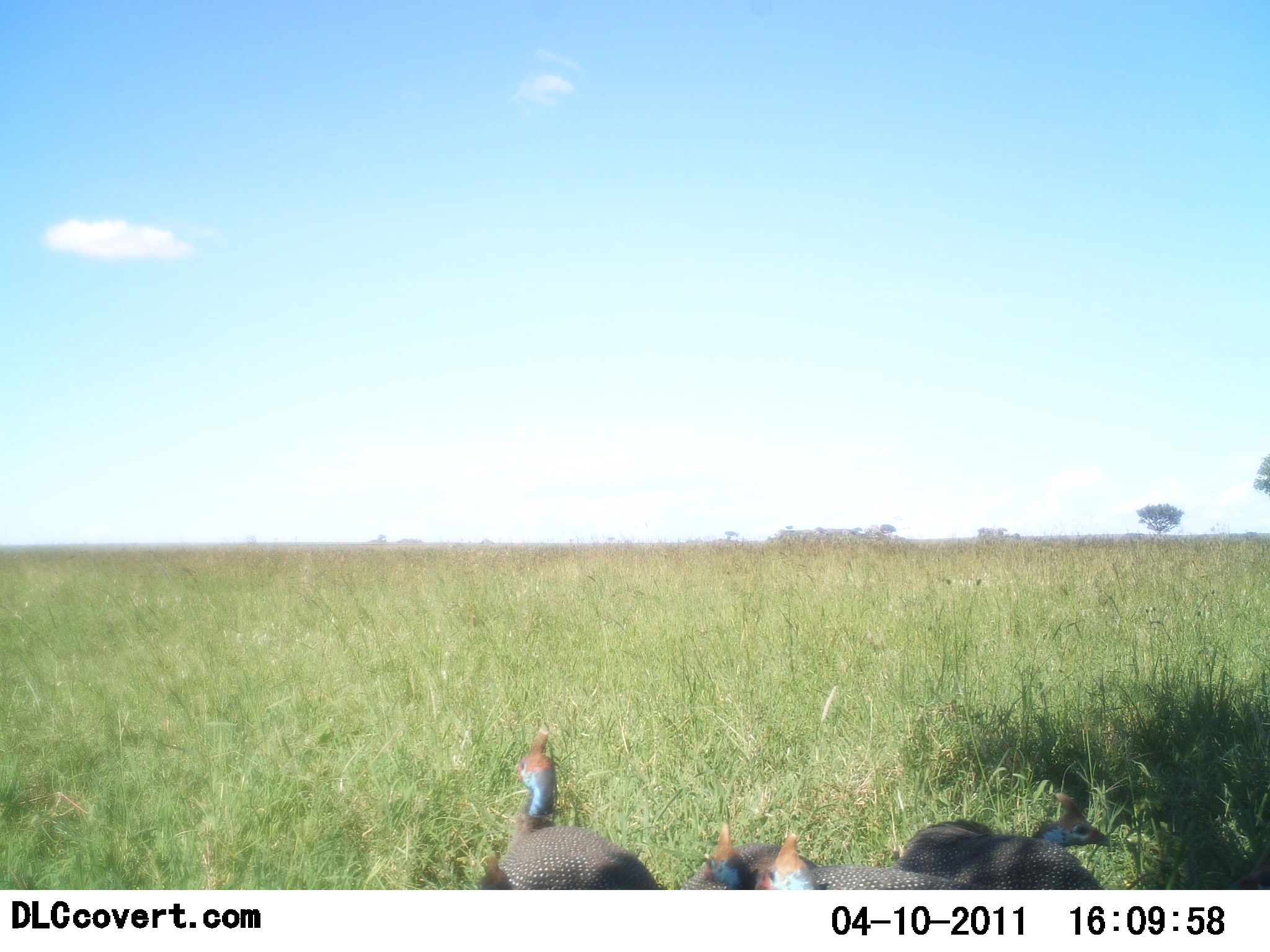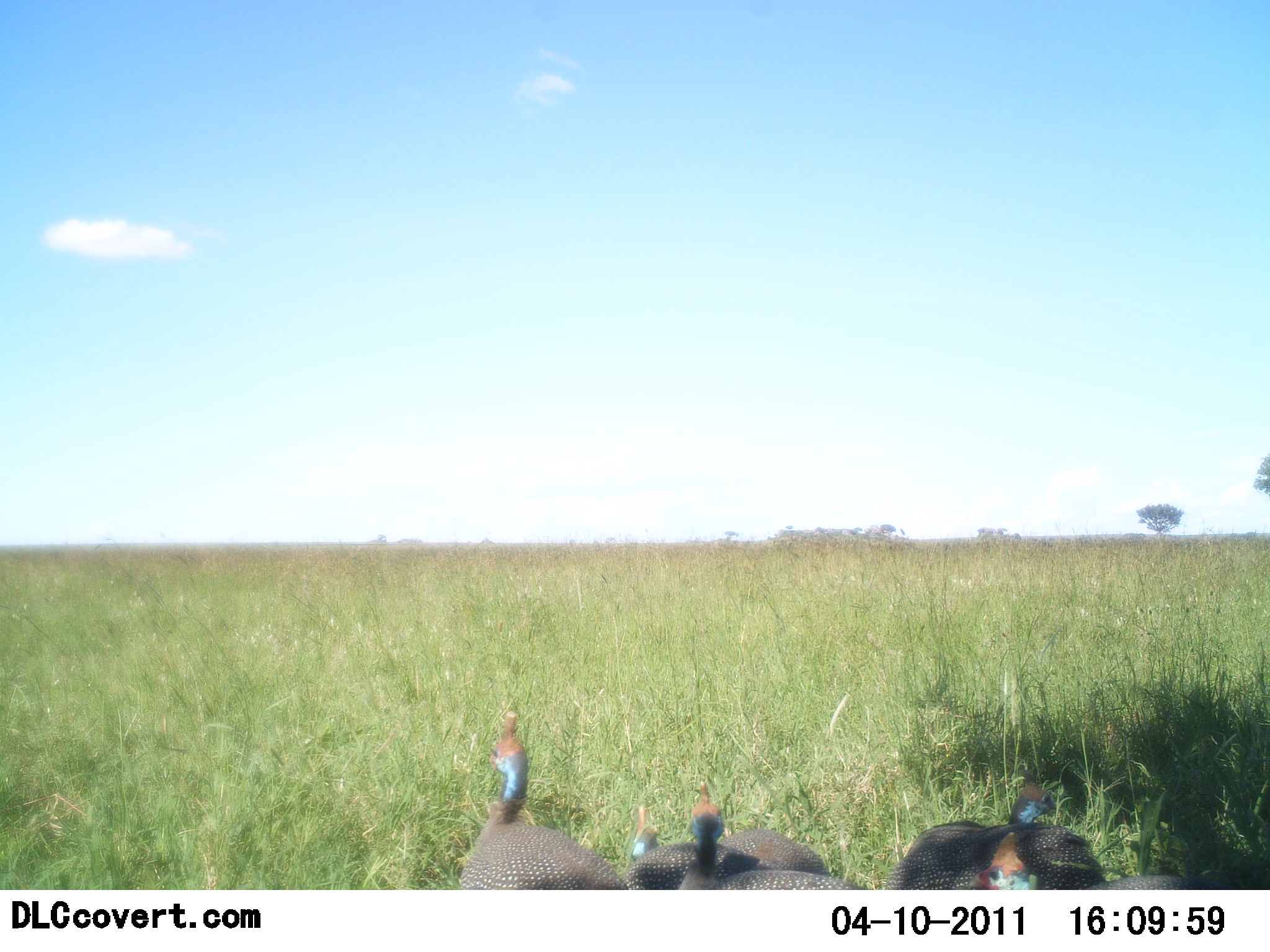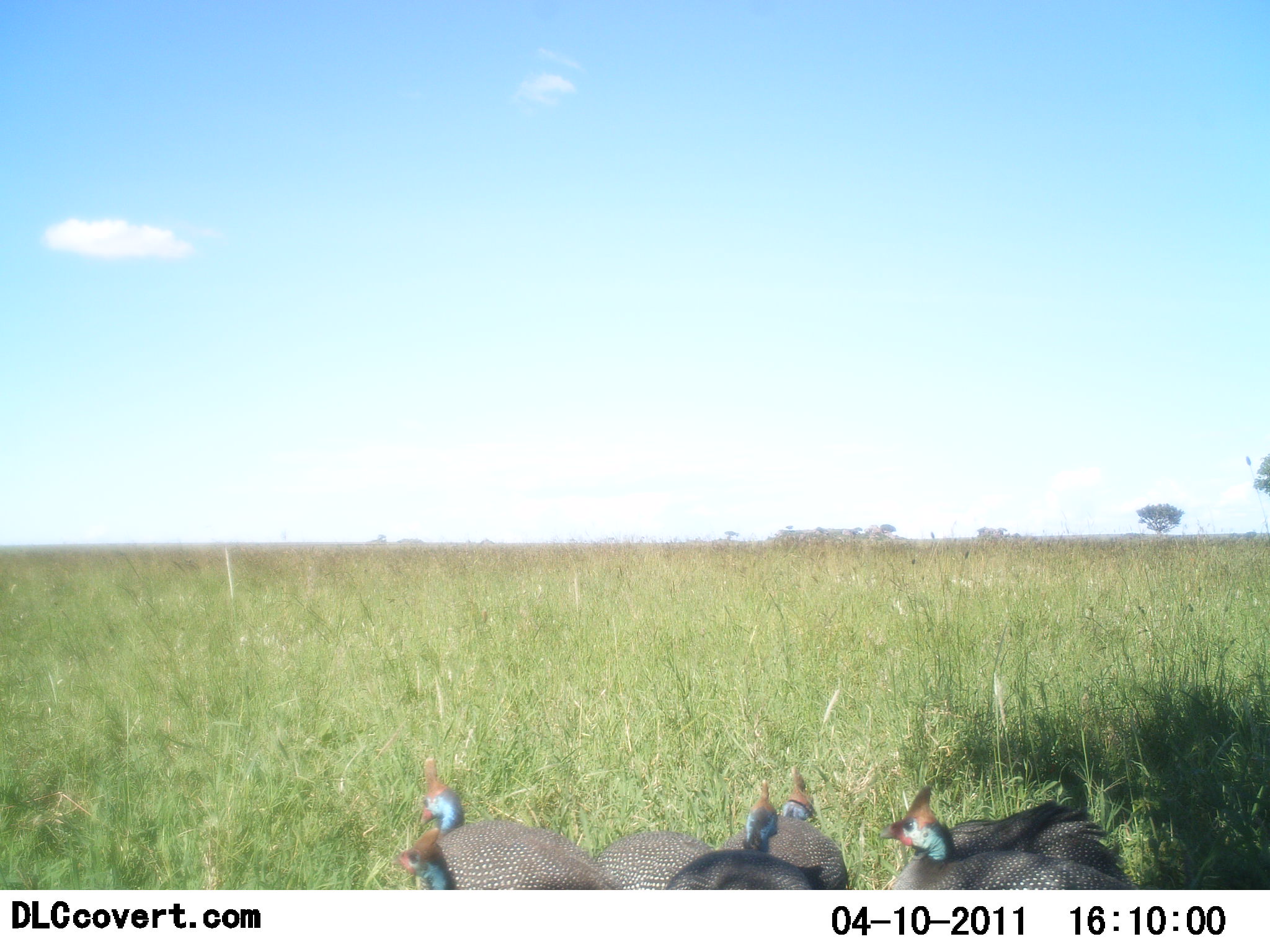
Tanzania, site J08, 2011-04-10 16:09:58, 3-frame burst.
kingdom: Animalia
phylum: Chordata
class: Aves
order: Galliformes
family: Numididae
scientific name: Numididae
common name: guinea fowl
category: guineafowl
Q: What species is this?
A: Guineafowl (guinea fowl) (Numididae).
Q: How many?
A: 6.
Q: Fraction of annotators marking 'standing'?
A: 42%.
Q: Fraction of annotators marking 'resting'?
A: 0%.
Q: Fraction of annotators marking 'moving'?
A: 67%.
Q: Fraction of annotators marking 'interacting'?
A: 8%.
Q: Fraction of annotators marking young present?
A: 0%.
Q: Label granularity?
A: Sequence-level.